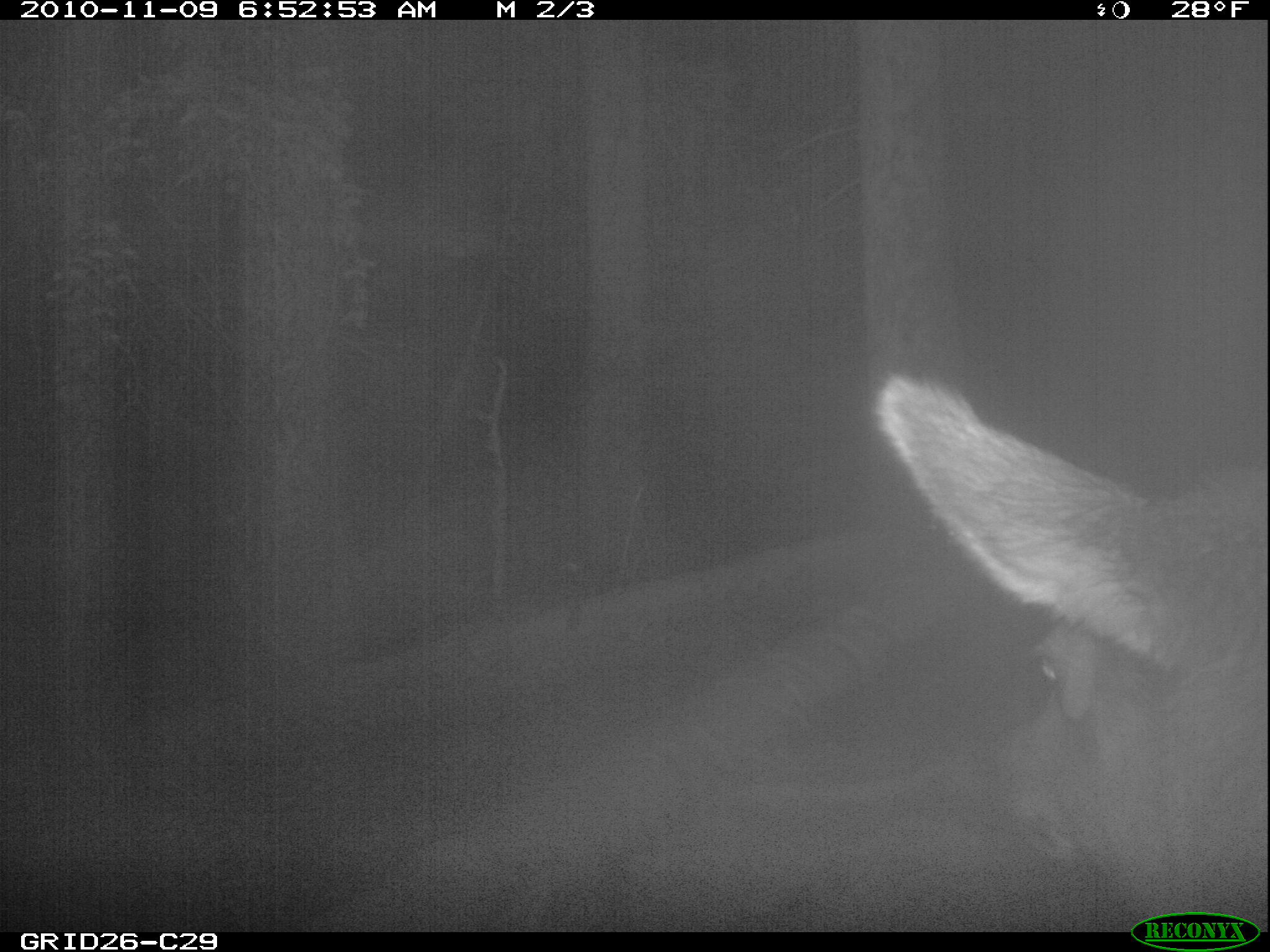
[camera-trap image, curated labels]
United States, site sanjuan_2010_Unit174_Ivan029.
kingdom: Animalia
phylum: Chordata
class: Mammalia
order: Artiodactyla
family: Cervidae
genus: Cervus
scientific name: Cervus elaphus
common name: red deer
Cervus elaphus (red deer).